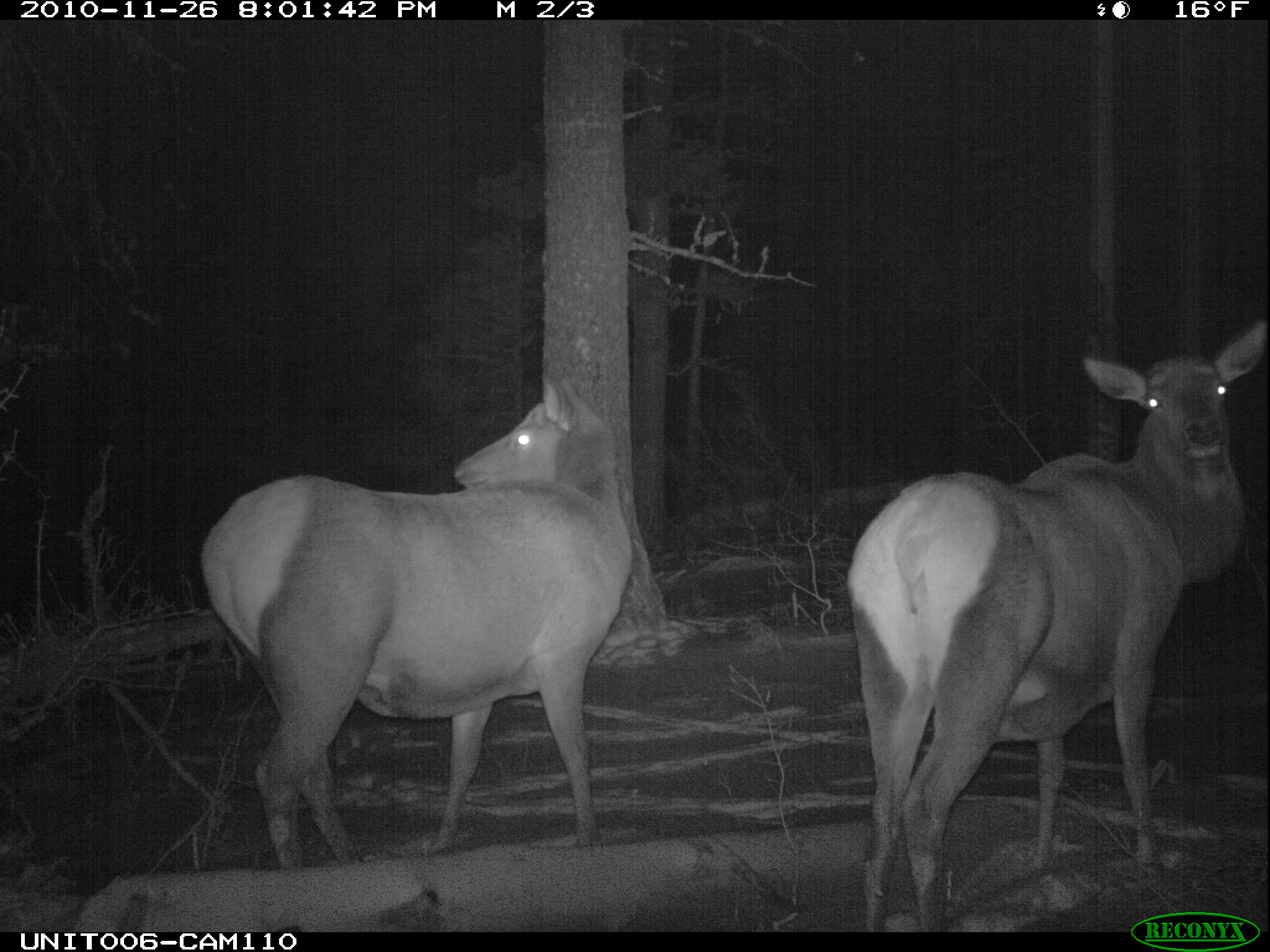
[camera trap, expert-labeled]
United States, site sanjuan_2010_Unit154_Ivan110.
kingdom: Animalia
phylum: Chordata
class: Mammalia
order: Artiodactyla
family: Cervidae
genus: Cervus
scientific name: Cervus elaphus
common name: red deer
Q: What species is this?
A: Cervus elaphus (red deer).